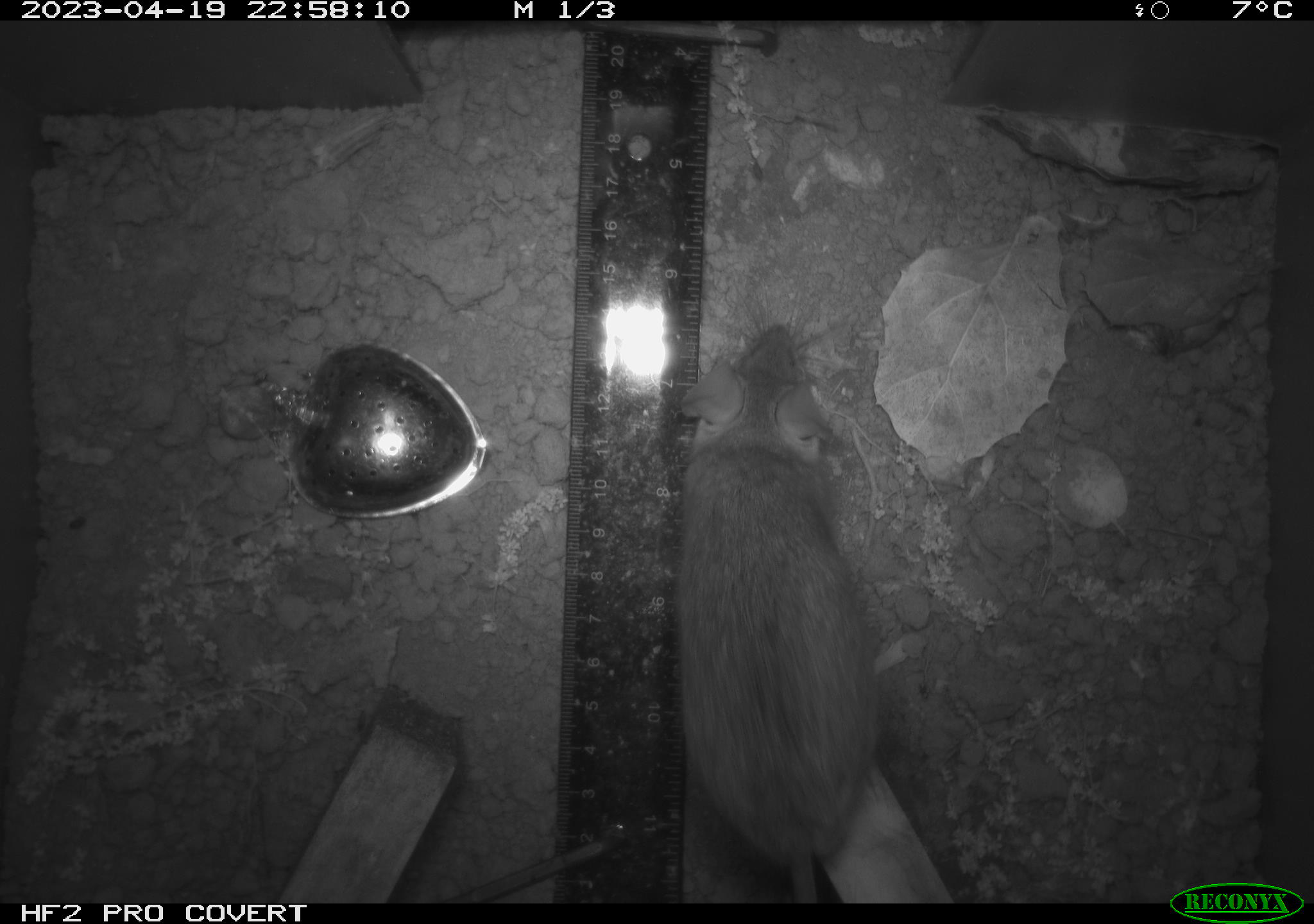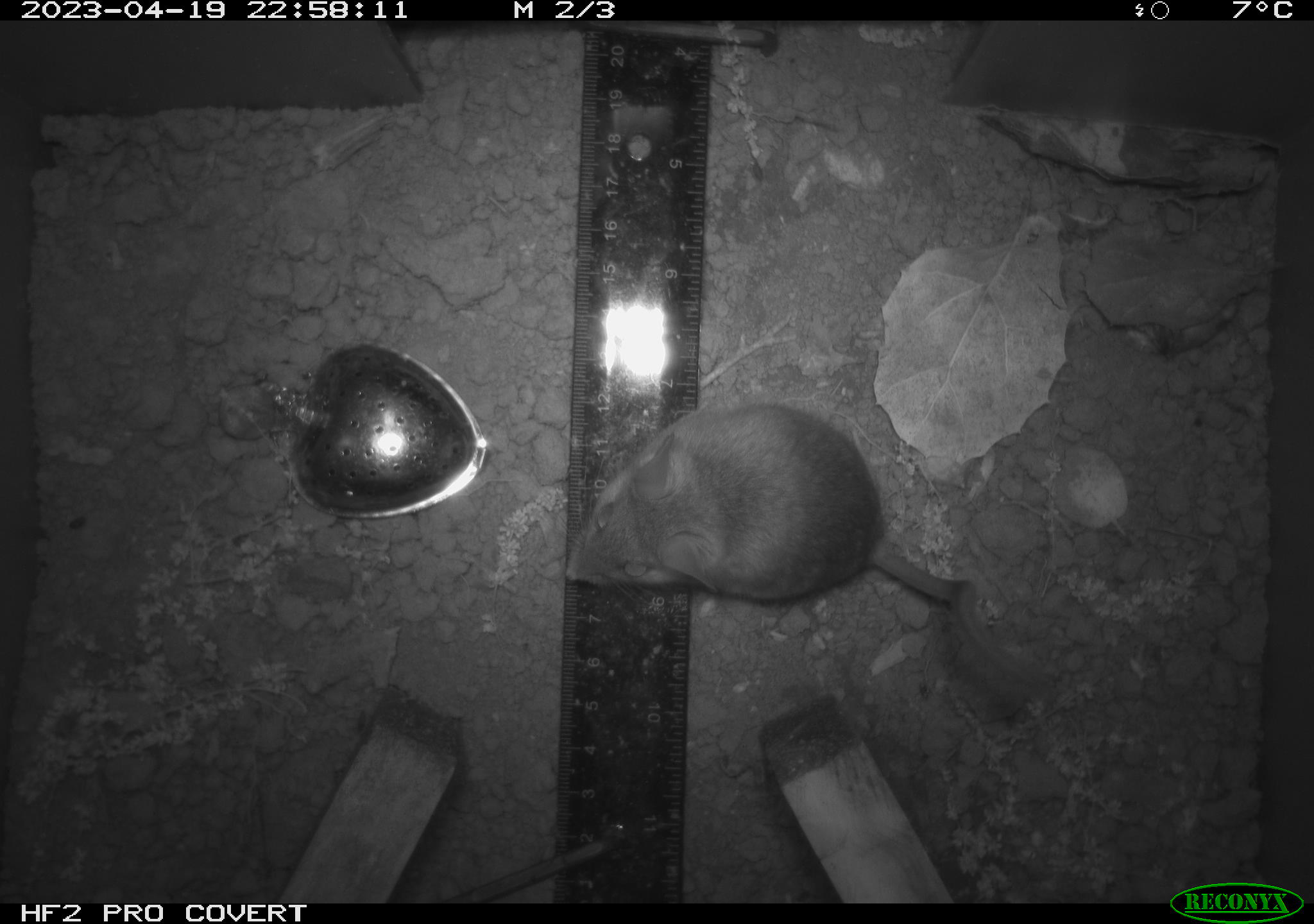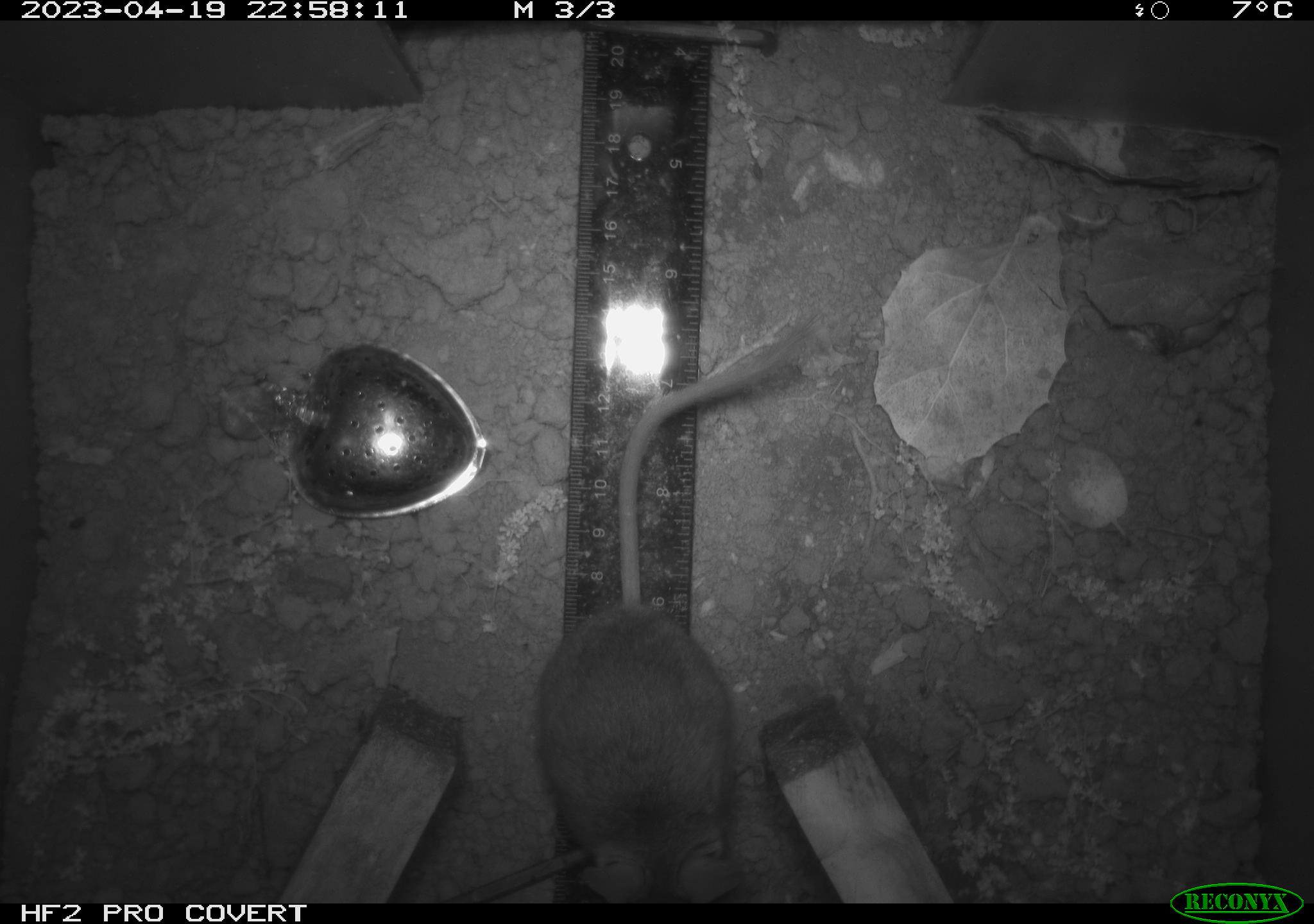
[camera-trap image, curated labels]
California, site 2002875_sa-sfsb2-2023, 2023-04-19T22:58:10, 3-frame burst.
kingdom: Animalia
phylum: Chordata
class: Mammalia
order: Rodentia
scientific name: Rodentia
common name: mouse species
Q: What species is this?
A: Mouse species (Rodentia).